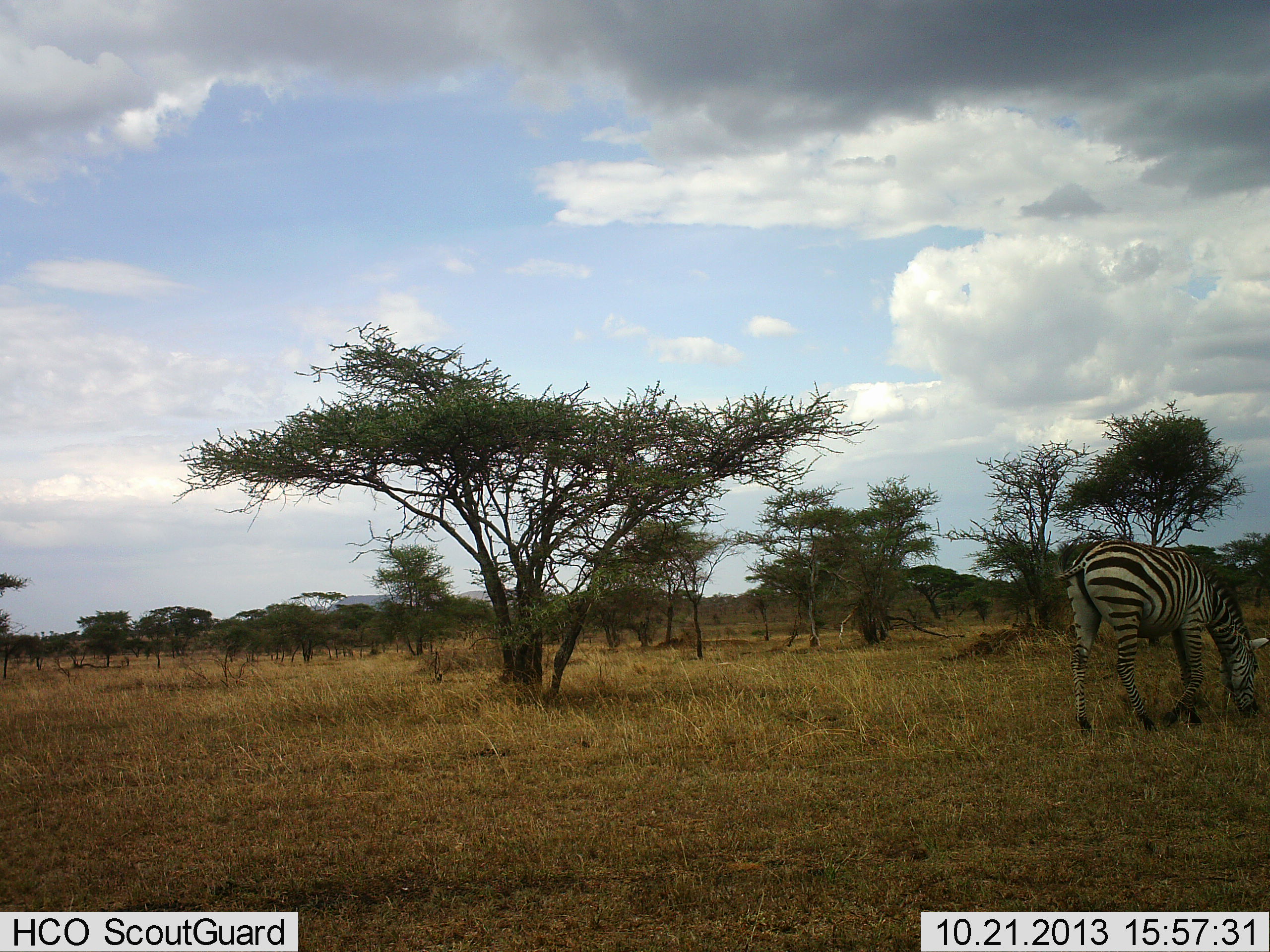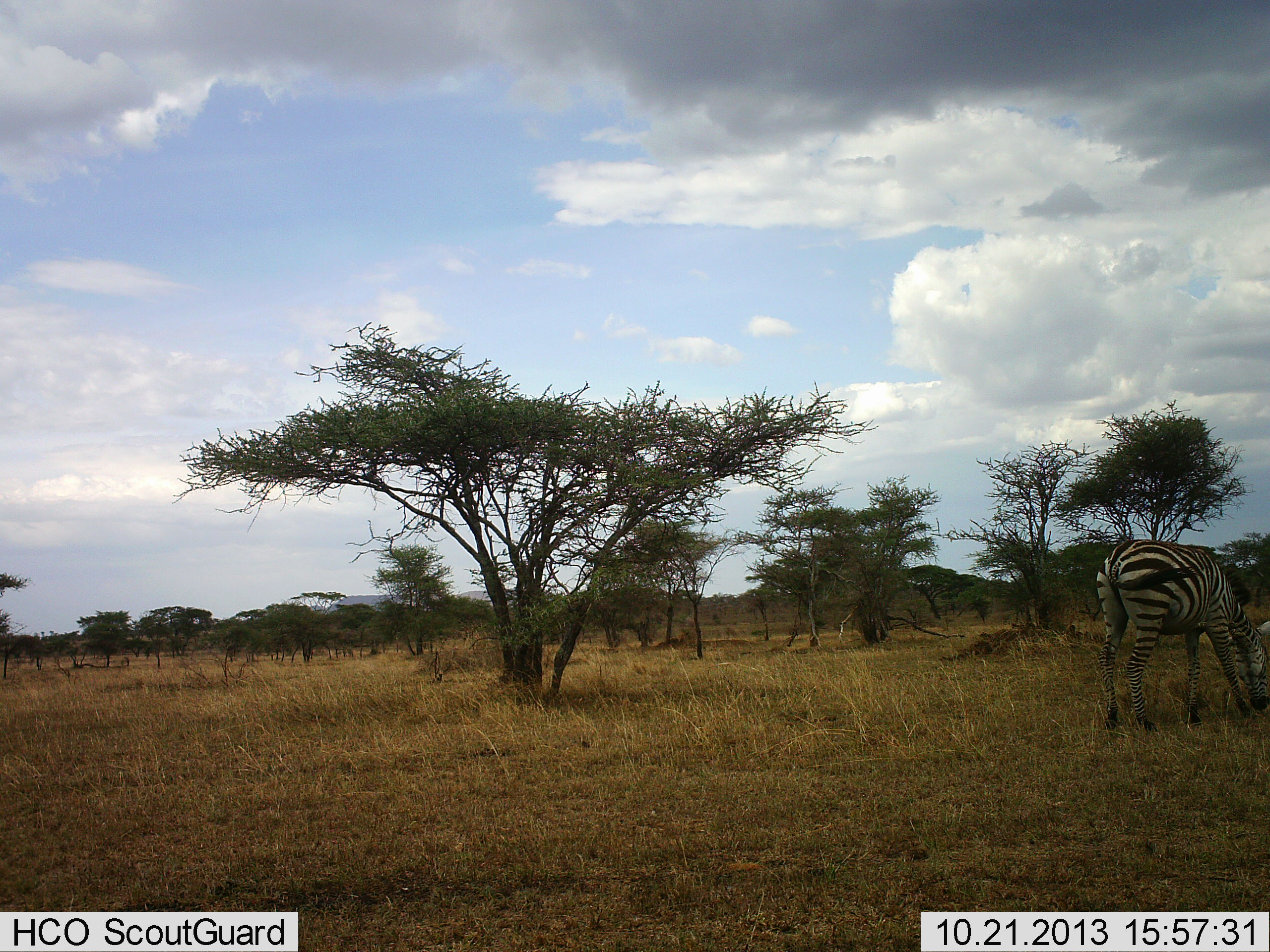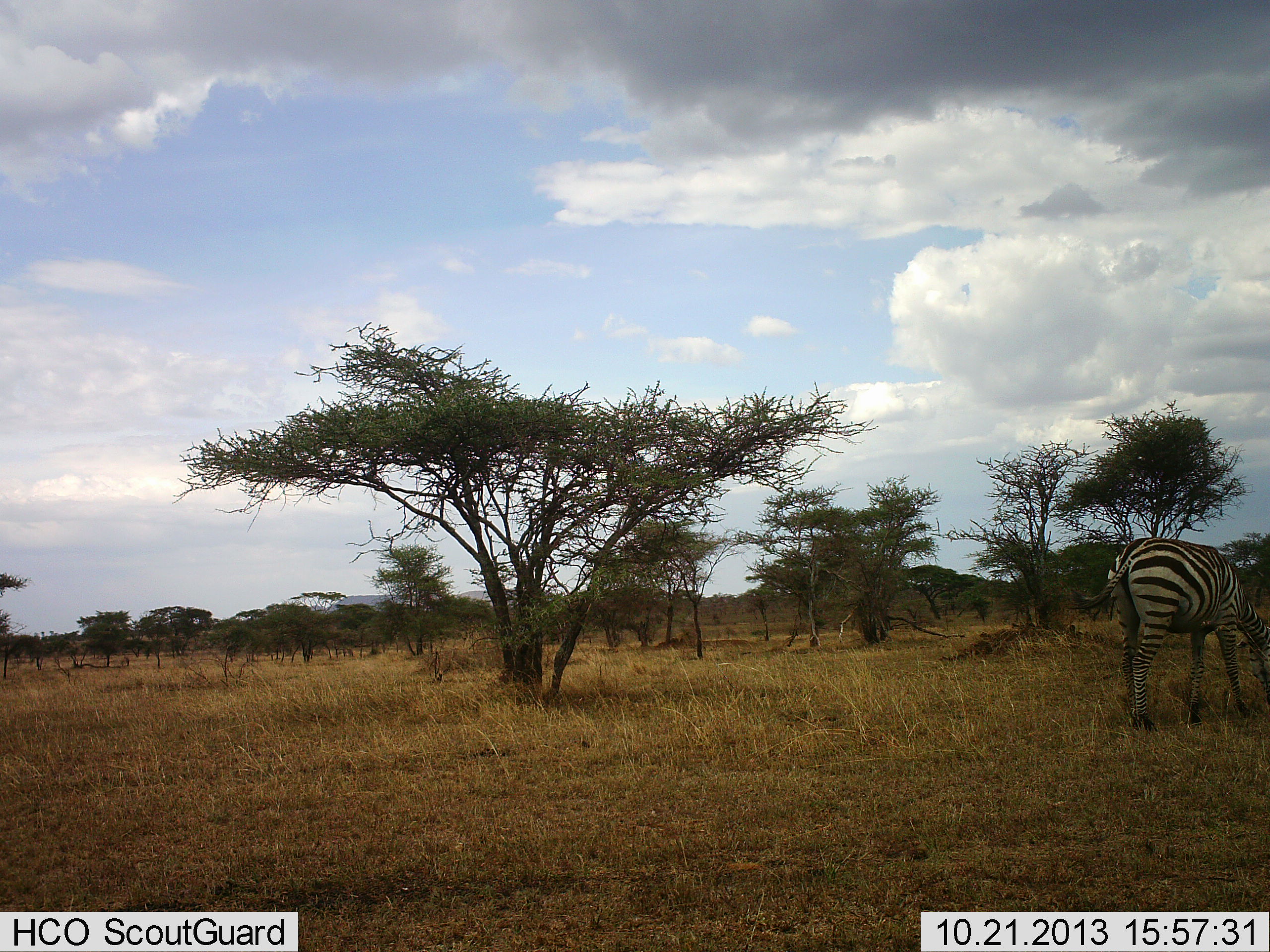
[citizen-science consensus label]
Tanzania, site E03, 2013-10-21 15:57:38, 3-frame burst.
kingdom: Animalia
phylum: Chordata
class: Mammalia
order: Perissodactyla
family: Equidae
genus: Equus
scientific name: Equus quagga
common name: plains zebra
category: zebra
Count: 1.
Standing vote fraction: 40%.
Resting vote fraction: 0%.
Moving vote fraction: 30%.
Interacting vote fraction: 0%.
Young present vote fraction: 0%.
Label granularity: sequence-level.